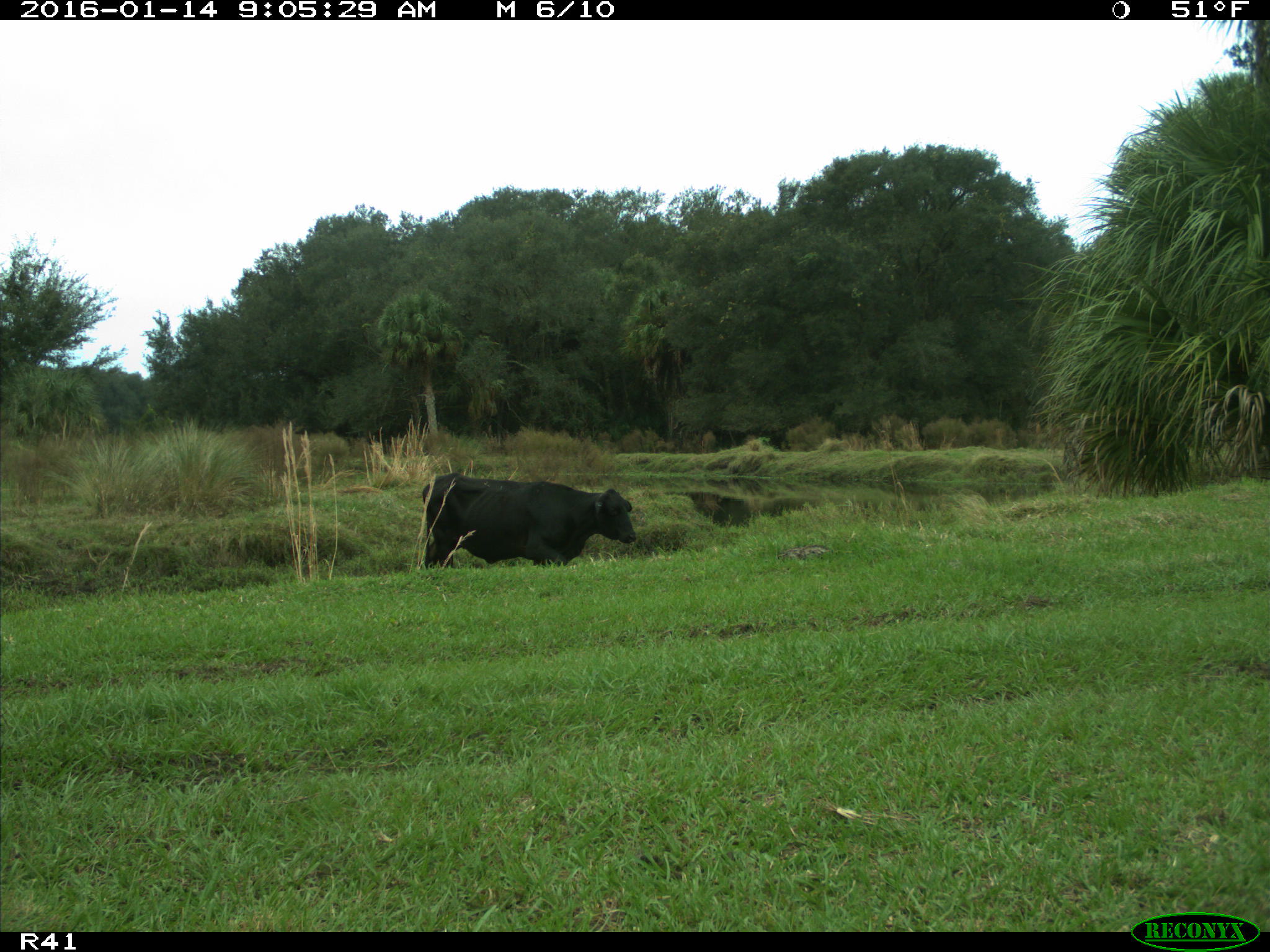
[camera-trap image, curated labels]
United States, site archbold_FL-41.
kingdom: Animalia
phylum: Chordata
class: Mammalia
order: Artiodactyla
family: Bovidae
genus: Bos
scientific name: Bos taurus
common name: domestic cow